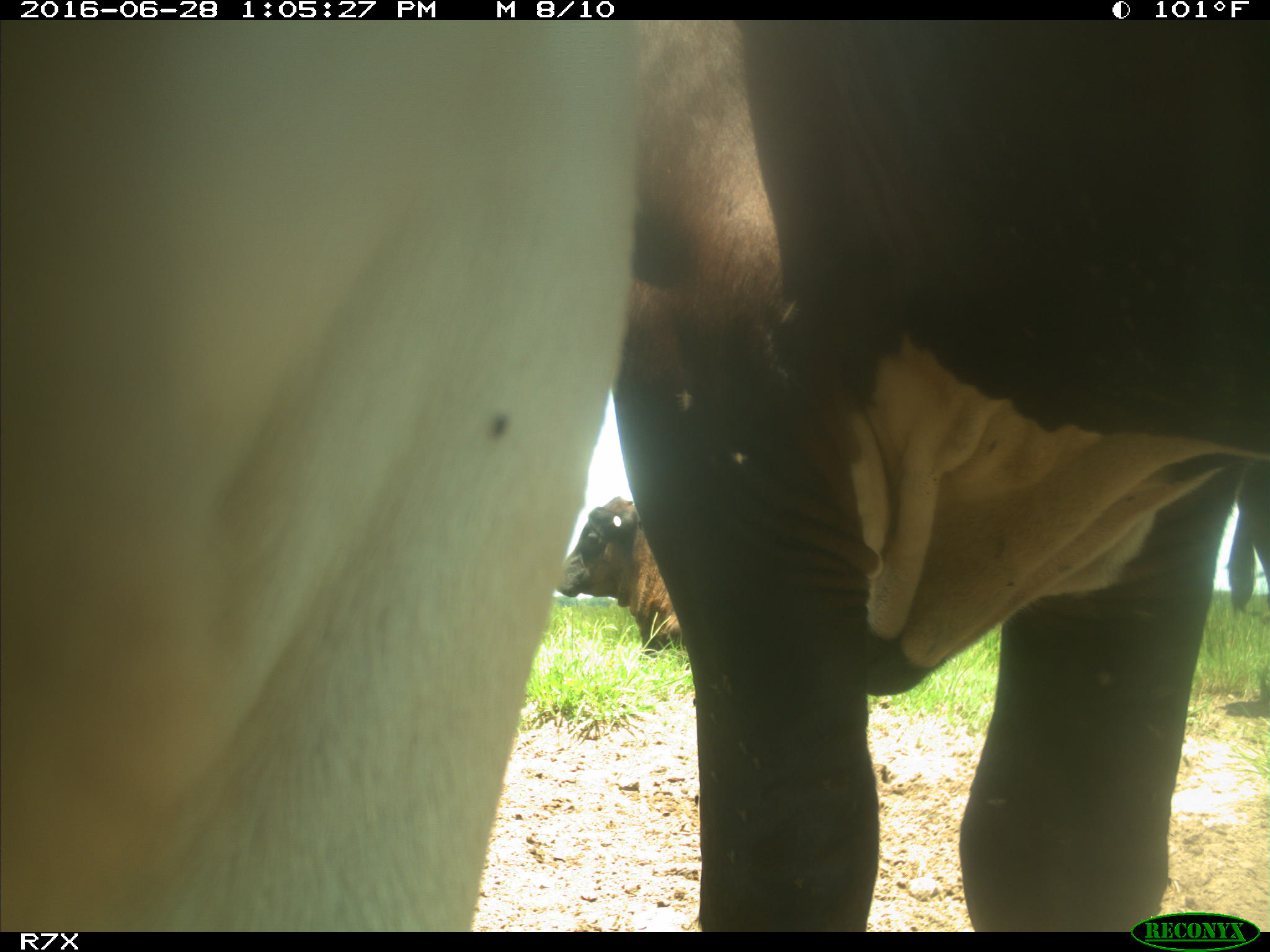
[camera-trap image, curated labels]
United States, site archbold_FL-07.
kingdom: Animalia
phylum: Chordata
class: Mammalia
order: Artiodactyla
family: Bovidae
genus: Bos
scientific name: Bos taurus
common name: domestic cow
Bos taurus (domestic cow).